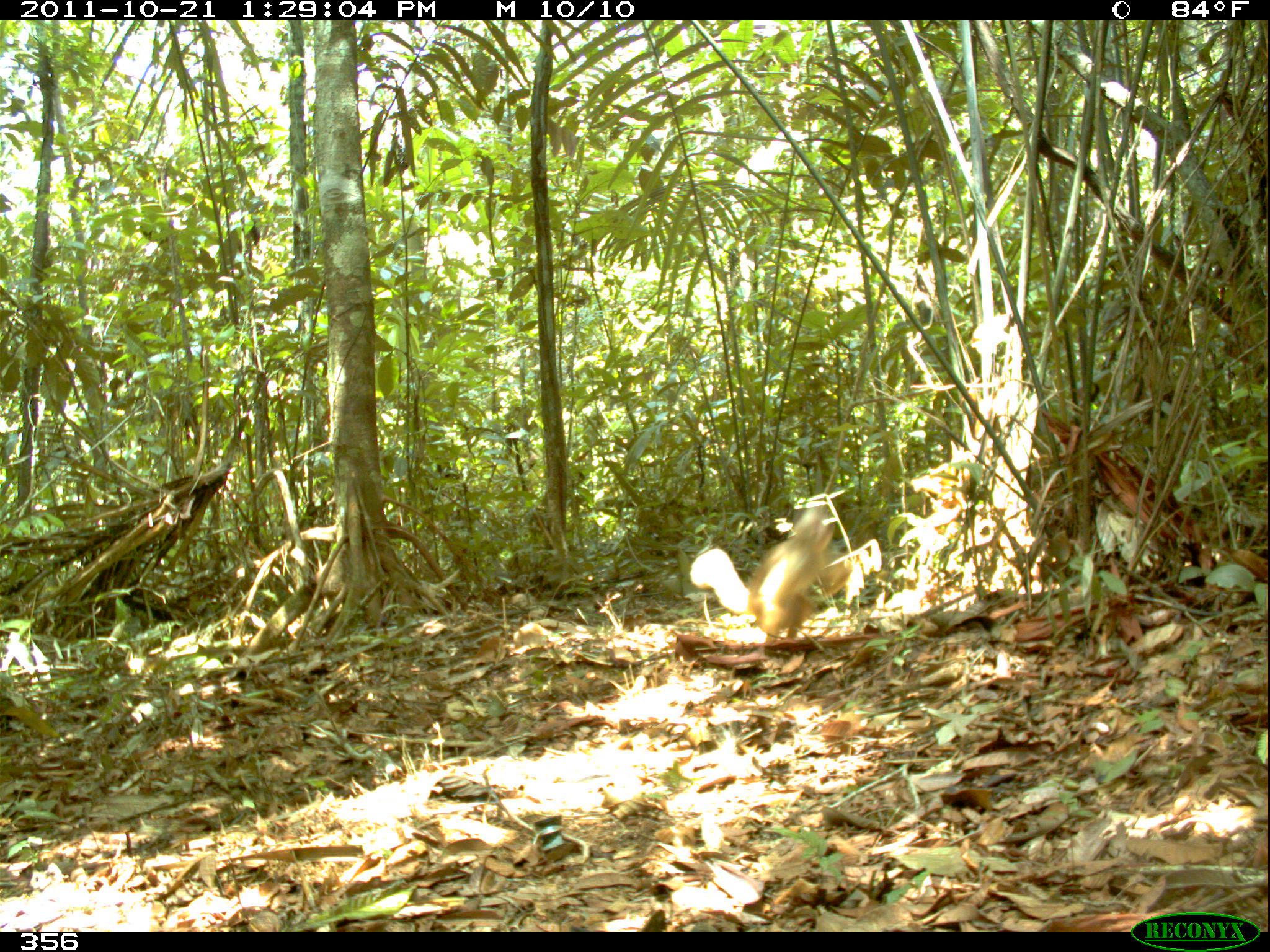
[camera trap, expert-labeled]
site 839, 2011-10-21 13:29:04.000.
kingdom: Animalia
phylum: Chordata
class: Mammalia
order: Primates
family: Cebidae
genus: Cebus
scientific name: Cebus albifrons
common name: white-fronted capuchin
Cebus albifrons (white-fronted capuchin).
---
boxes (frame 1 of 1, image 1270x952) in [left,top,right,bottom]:
cebus albifrons: [747,497,853,641]